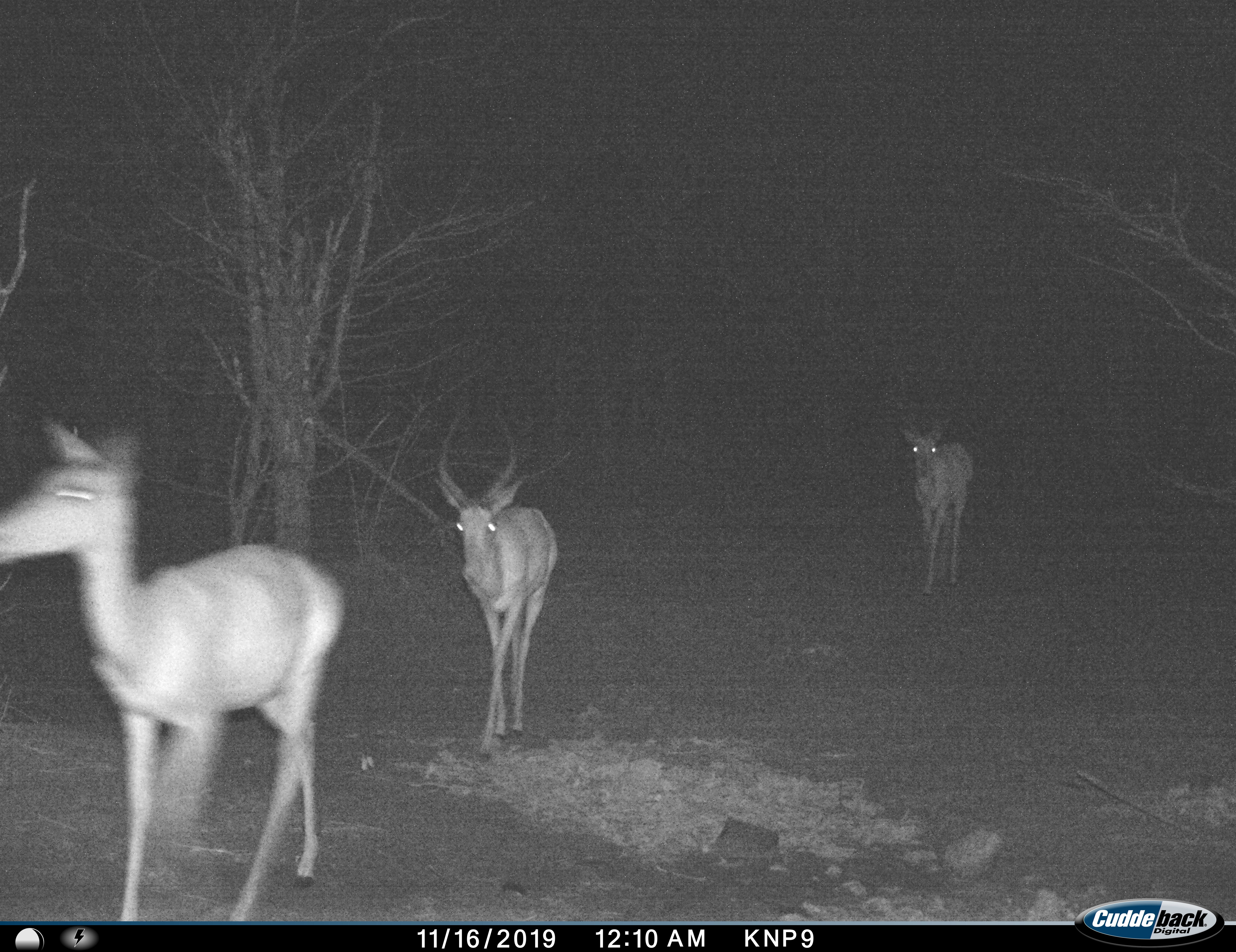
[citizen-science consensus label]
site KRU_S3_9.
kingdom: Animalia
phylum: Chordata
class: Mammalia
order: Artiodactyla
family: Bovidae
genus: Aepyceros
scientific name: Aepyceros melampus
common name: impala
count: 3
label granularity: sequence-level